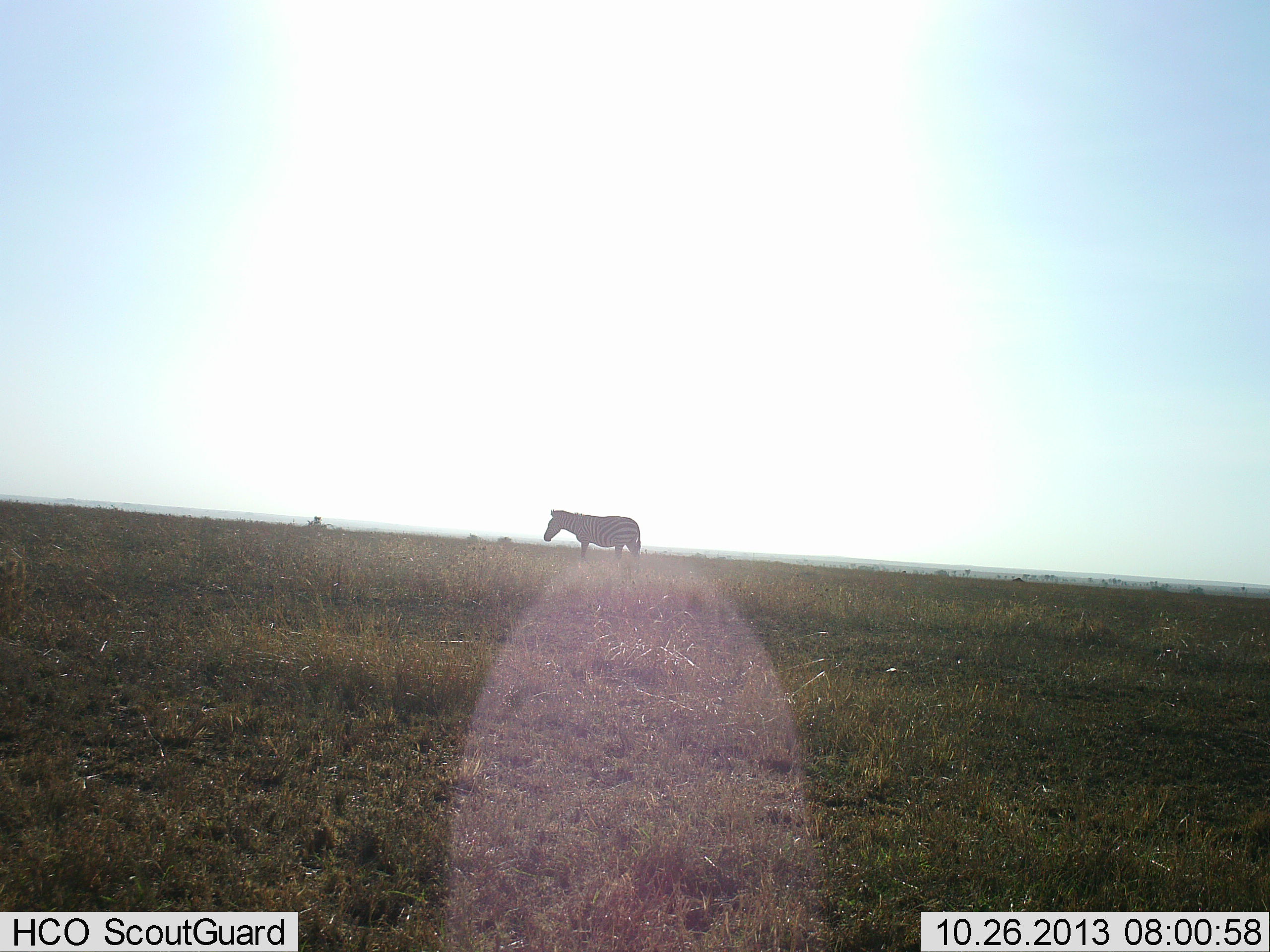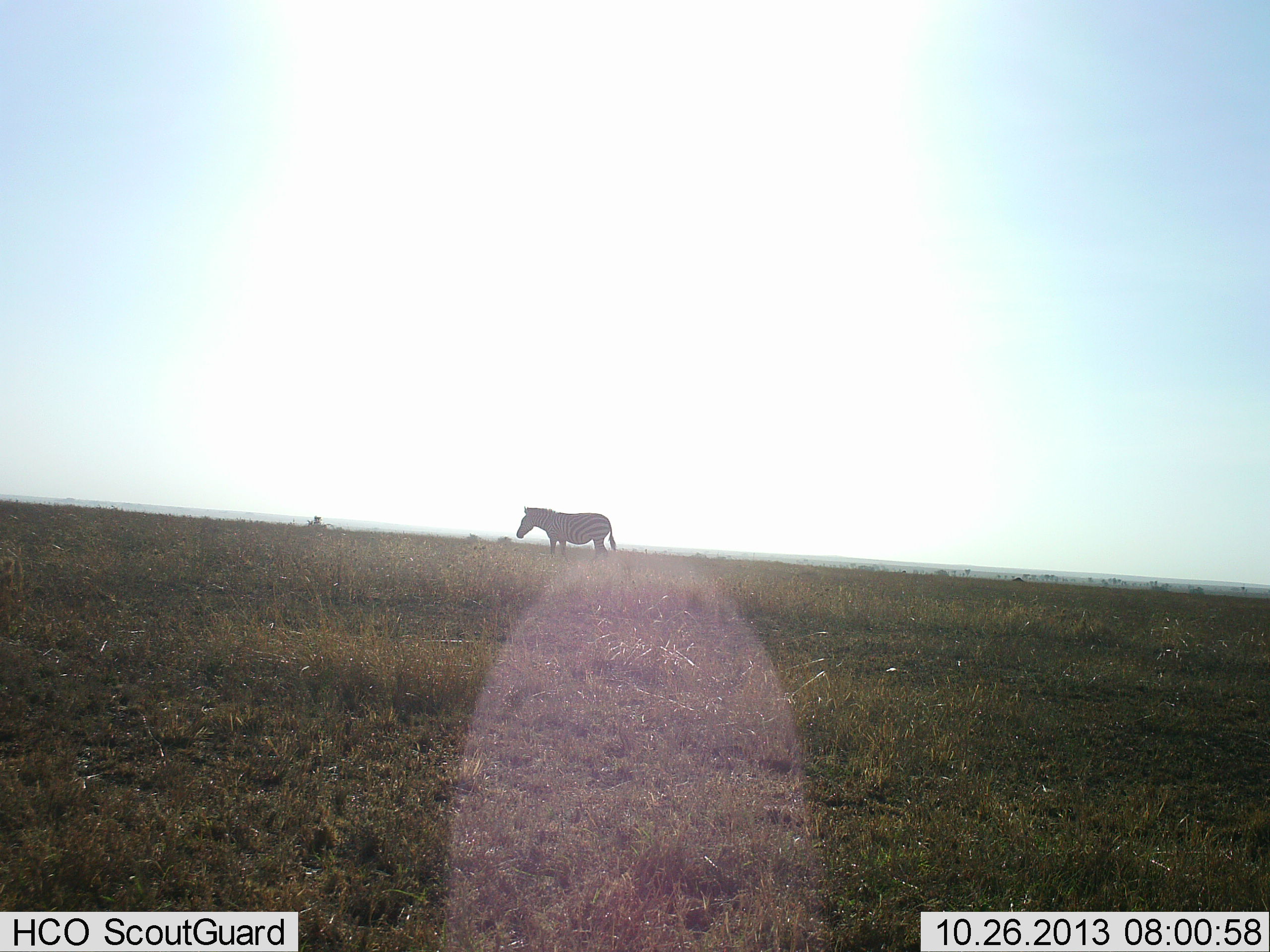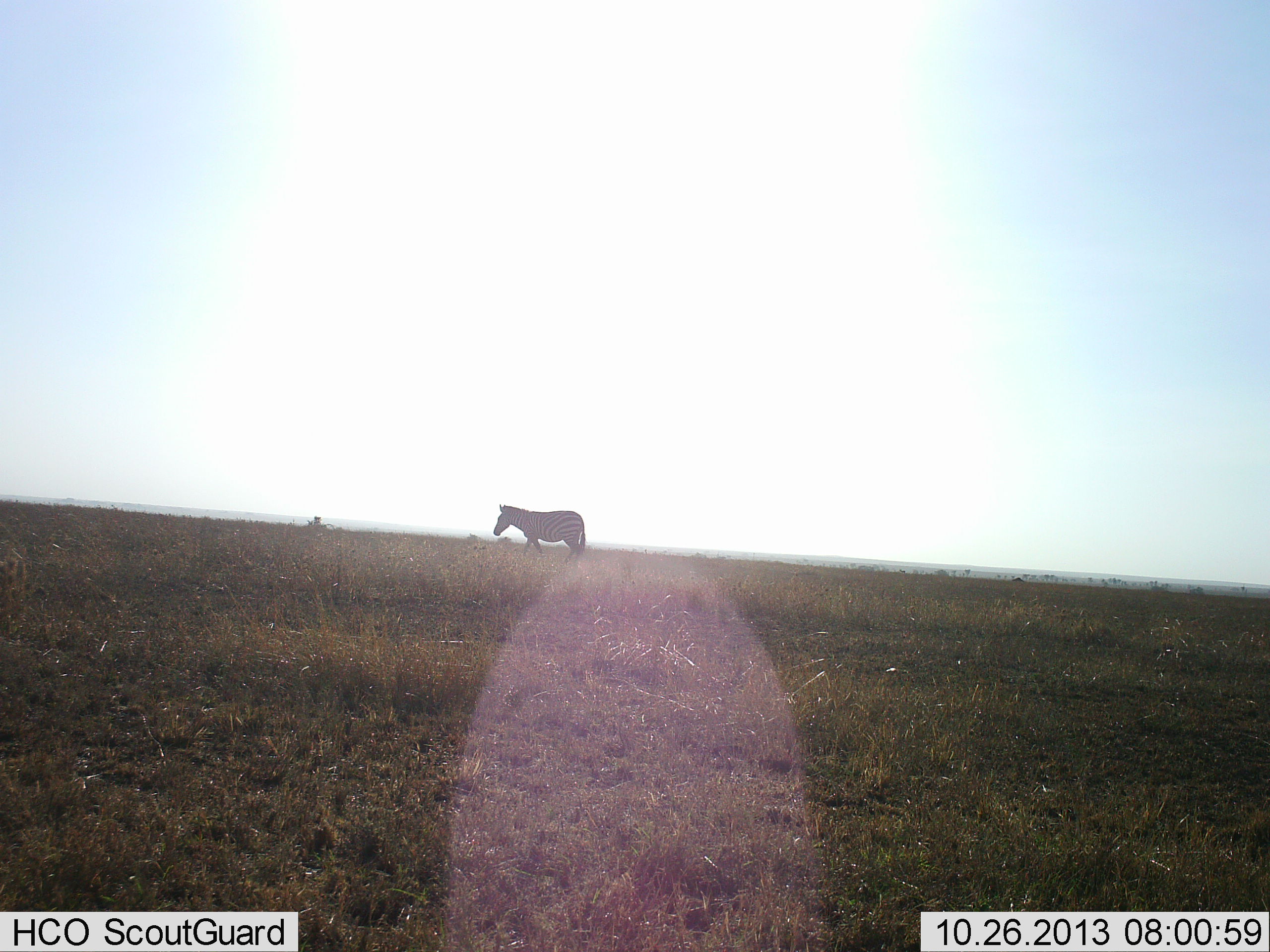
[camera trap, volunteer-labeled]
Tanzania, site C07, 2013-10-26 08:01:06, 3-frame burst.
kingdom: Animalia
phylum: Chordata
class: Mammalia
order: Perissodactyla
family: Equidae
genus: Equus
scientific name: Equus quagga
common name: plains zebra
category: zebra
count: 1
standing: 20%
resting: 0%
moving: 70%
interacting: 0%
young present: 0%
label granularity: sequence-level